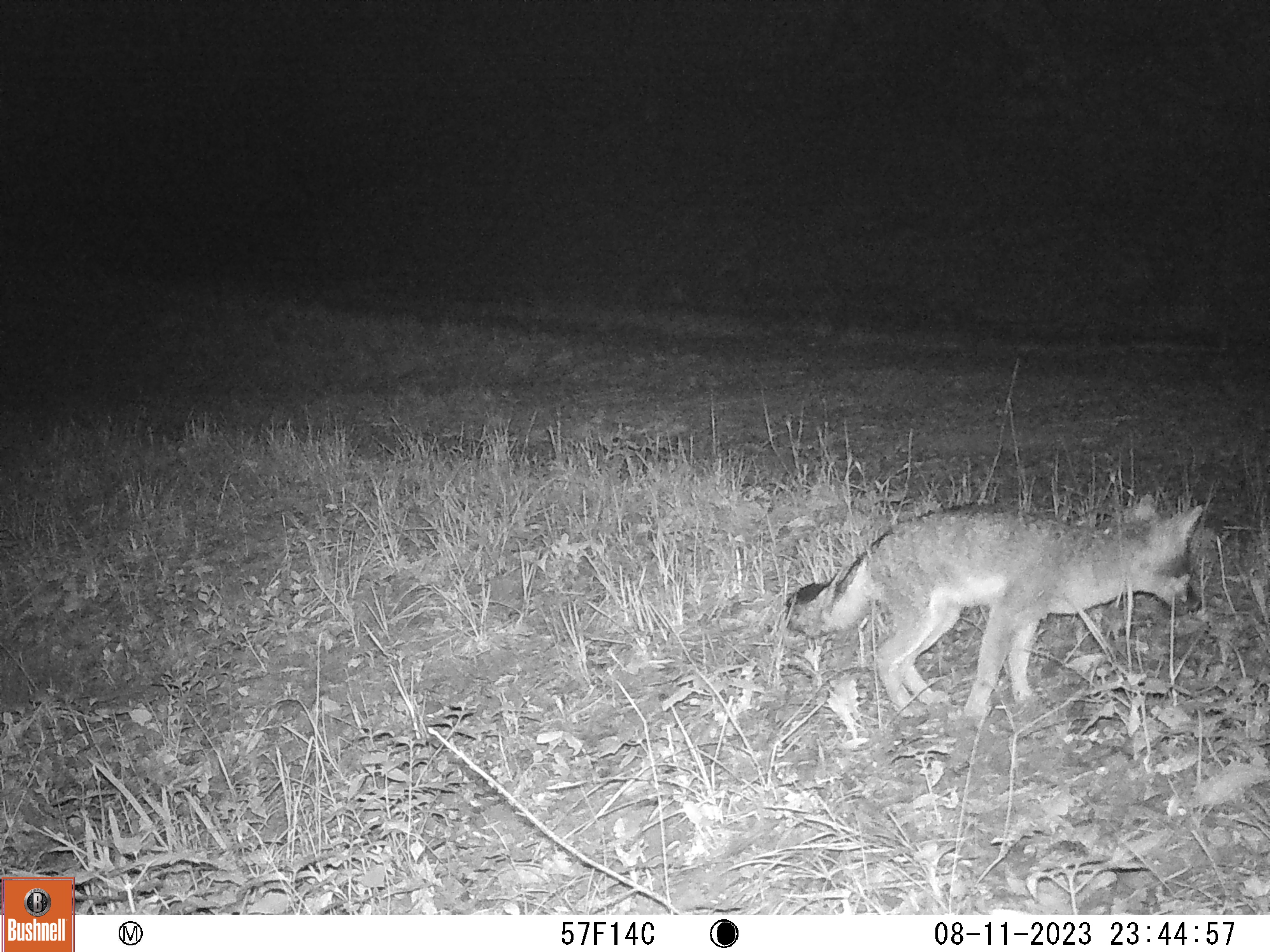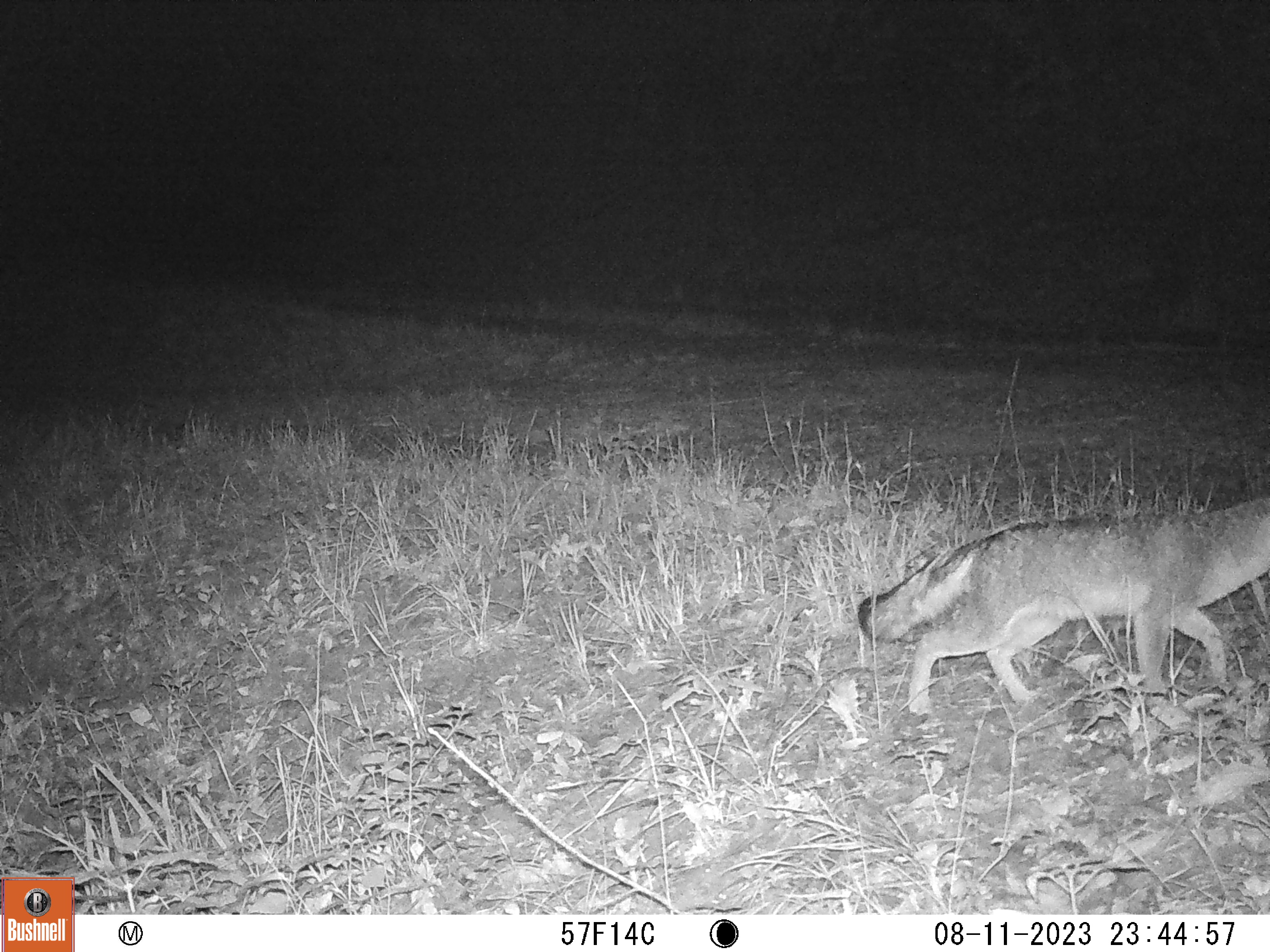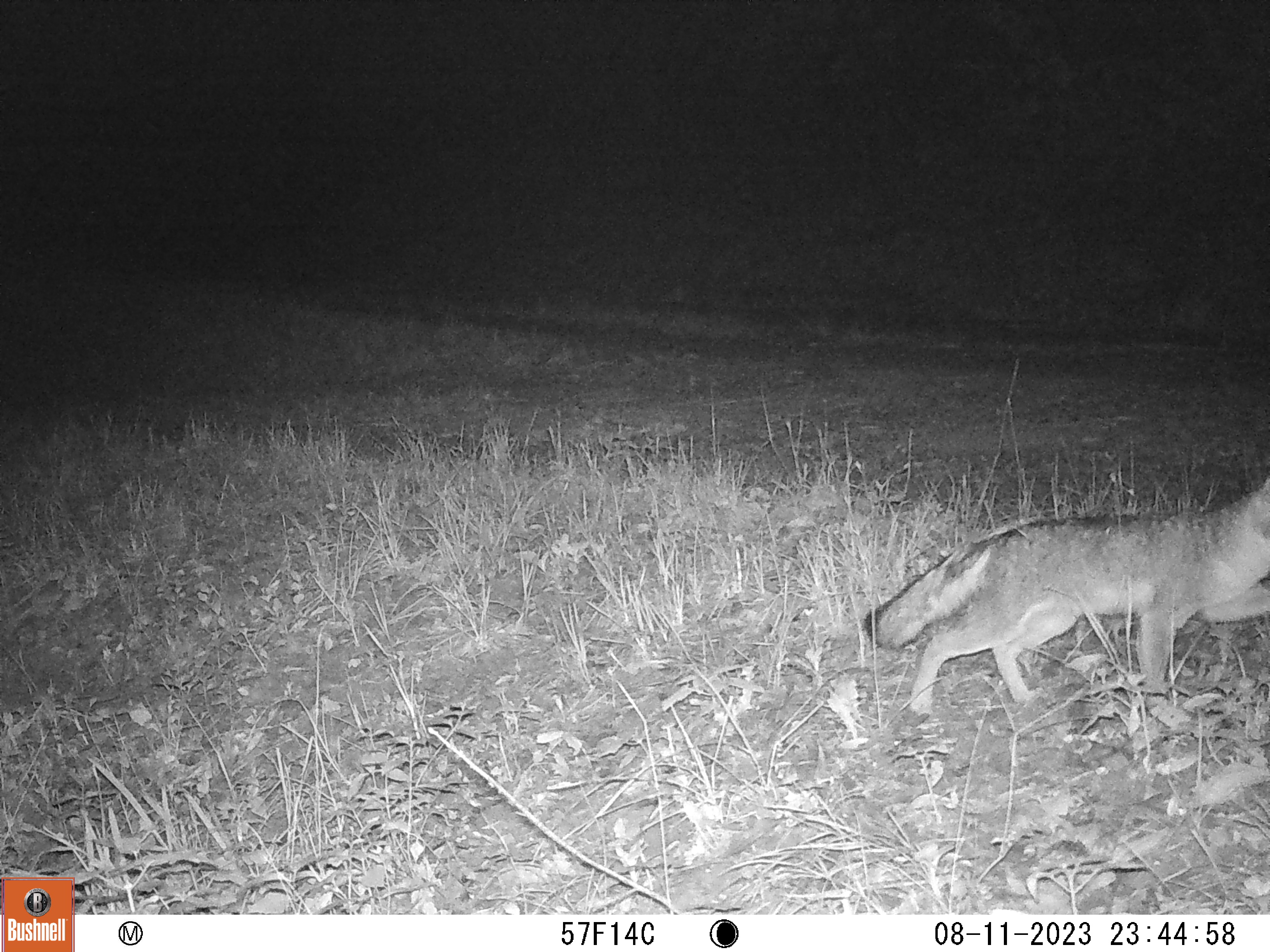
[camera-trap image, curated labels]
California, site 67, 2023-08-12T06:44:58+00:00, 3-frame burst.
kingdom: Animalia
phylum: Chordata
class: Mammalia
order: Carnivora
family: Canidae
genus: Urocyon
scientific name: Urocyon cinereoargenteus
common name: gray fox